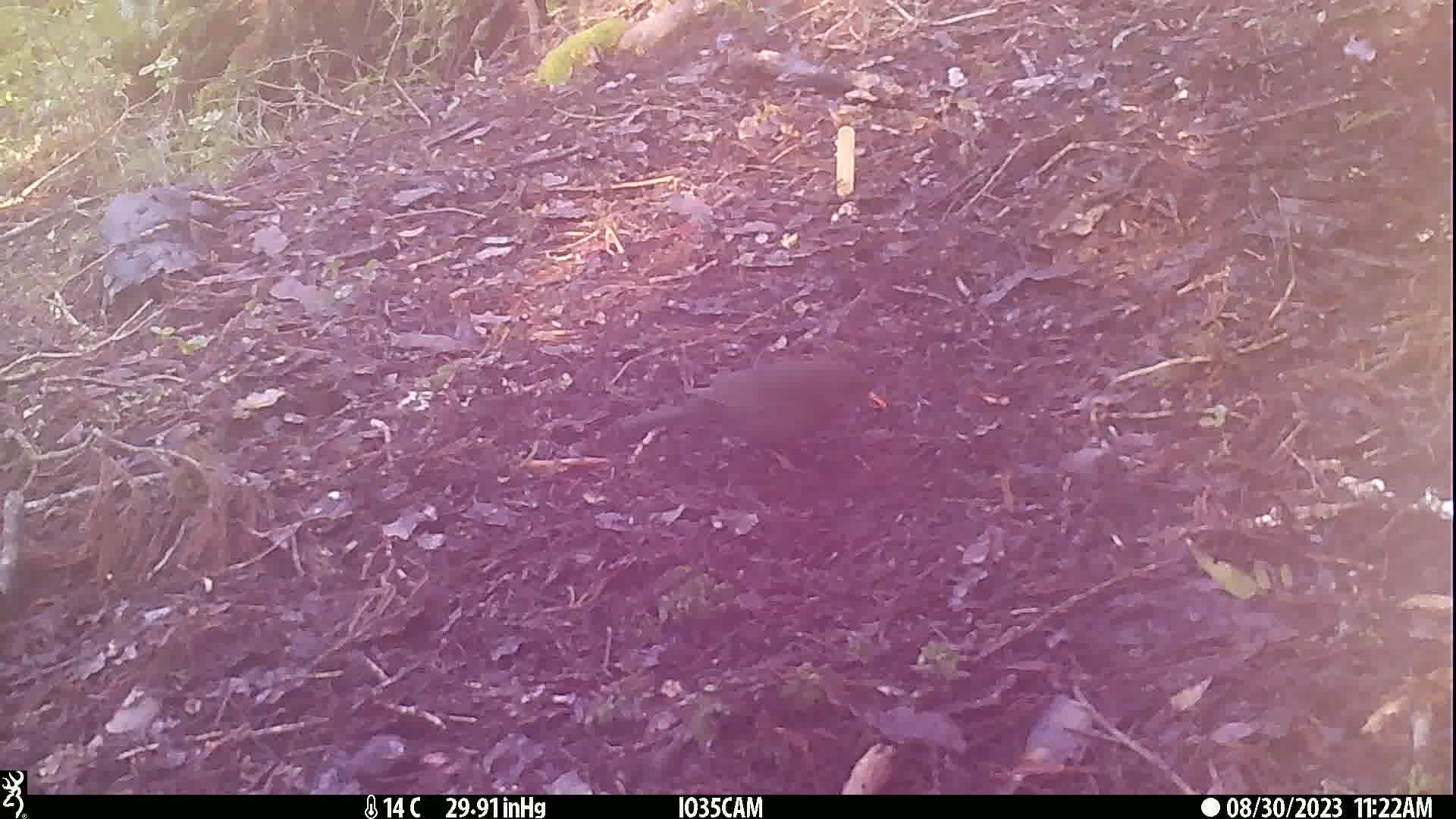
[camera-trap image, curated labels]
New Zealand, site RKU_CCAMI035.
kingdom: Animalia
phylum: Chordata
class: Aves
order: Passeriformes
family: Turdidae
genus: Turdus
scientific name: Turdus merula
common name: eurasian blackbird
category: blackbird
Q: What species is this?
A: Blackbird (eurasian blackbird) (Turdus merula).